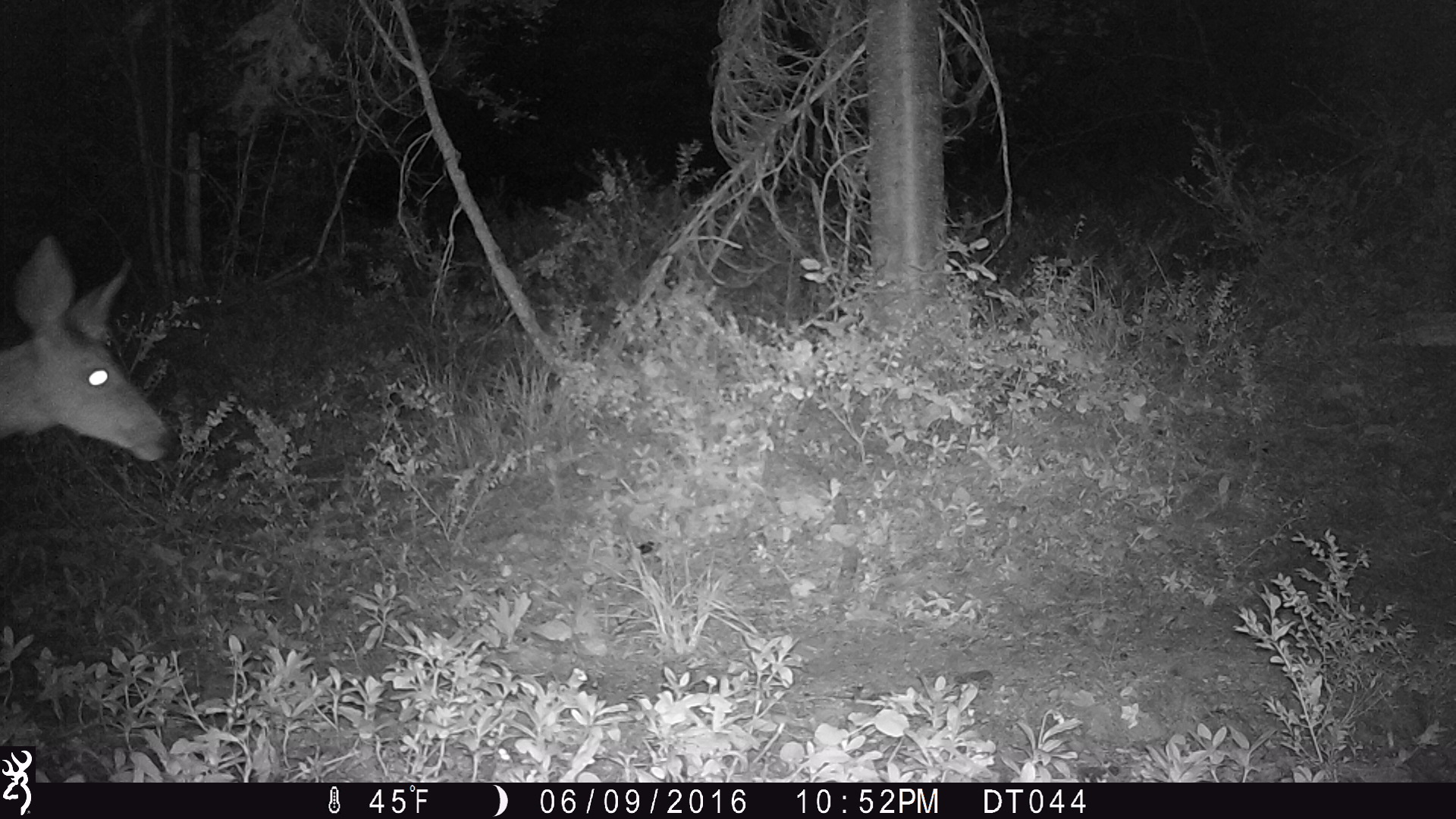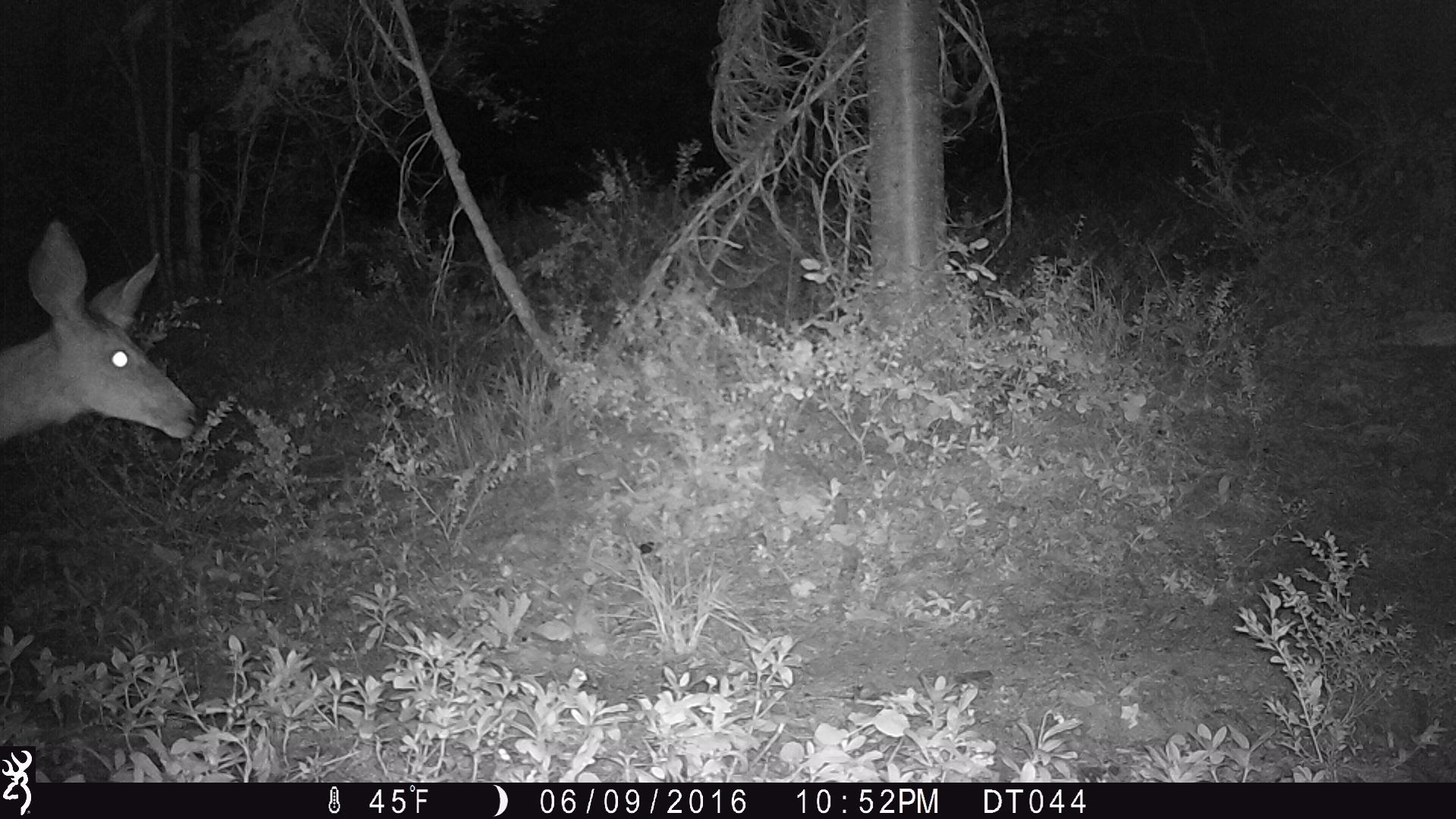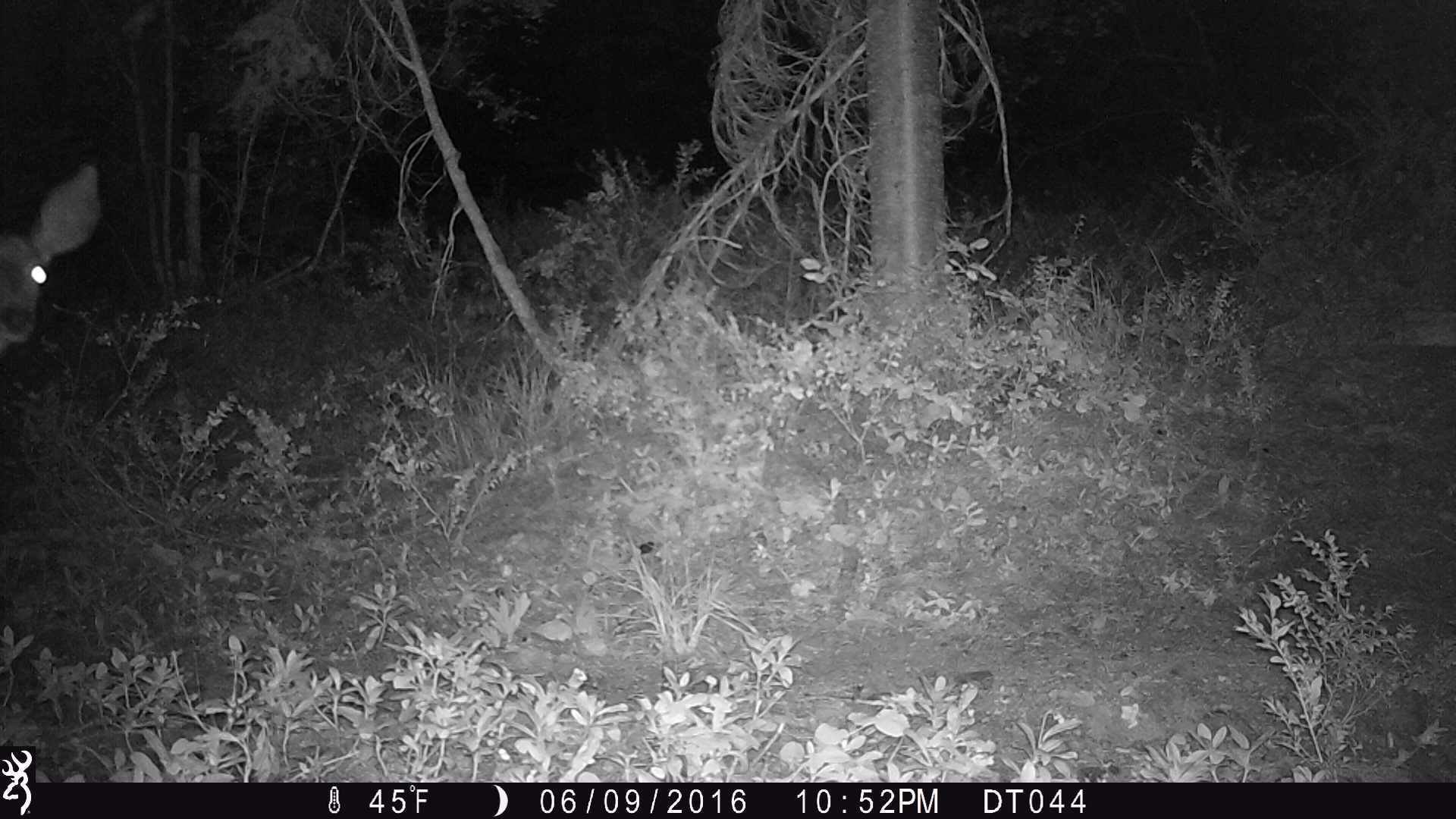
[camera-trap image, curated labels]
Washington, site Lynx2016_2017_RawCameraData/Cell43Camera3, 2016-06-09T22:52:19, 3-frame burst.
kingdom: Animalia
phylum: Chordata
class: Mammalia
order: Artiodactyla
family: Cervidae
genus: Odocoileus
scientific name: Odocoileus hemionus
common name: mule deer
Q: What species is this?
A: Odocoileus hemionus (mule deer).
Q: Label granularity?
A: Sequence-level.